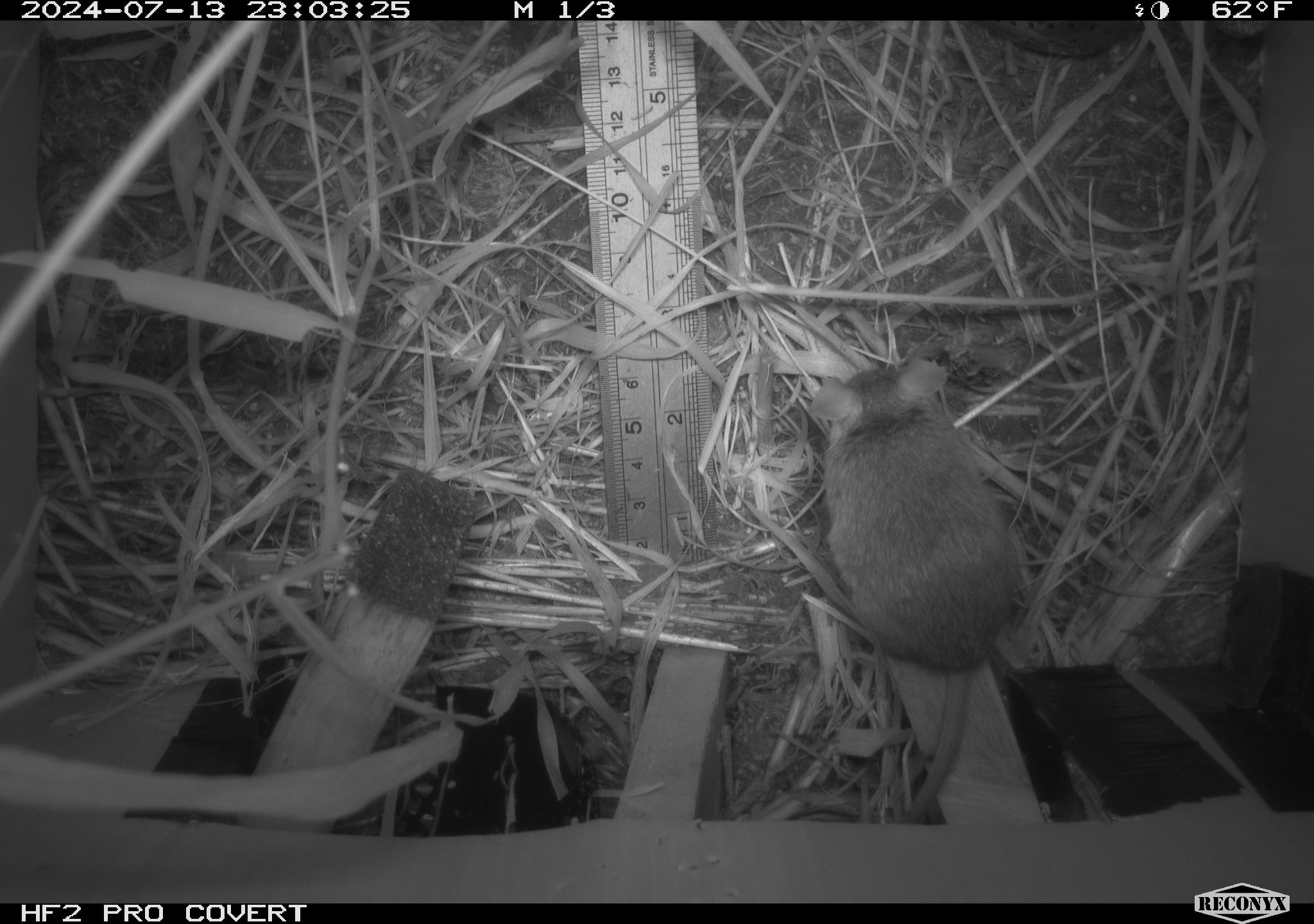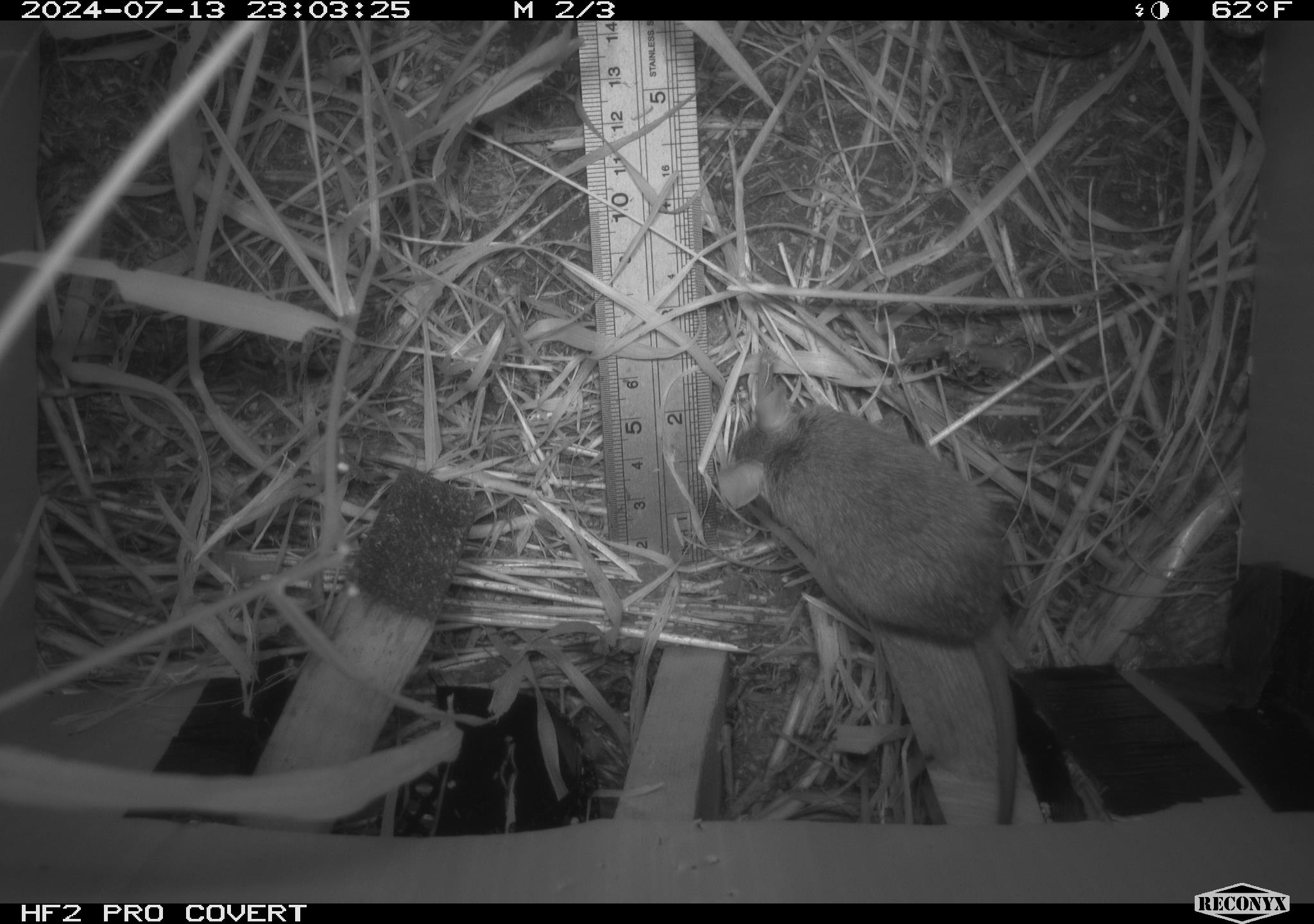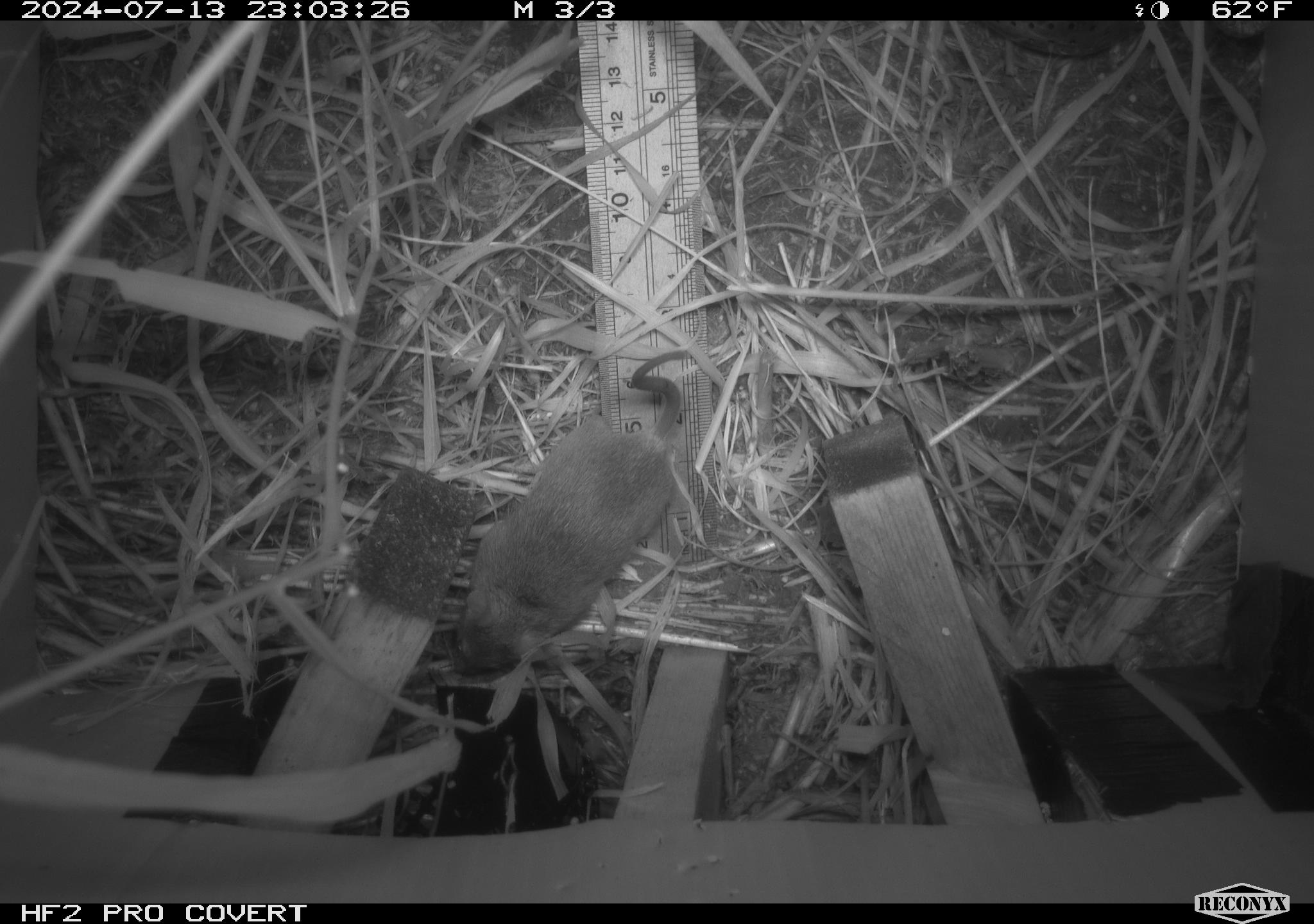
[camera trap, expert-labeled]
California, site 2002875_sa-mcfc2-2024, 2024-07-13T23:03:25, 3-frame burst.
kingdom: Animalia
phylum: Chordata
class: Mammalia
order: Rodentia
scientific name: Rodentia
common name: rodent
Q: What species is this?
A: Rodent (Rodentia).